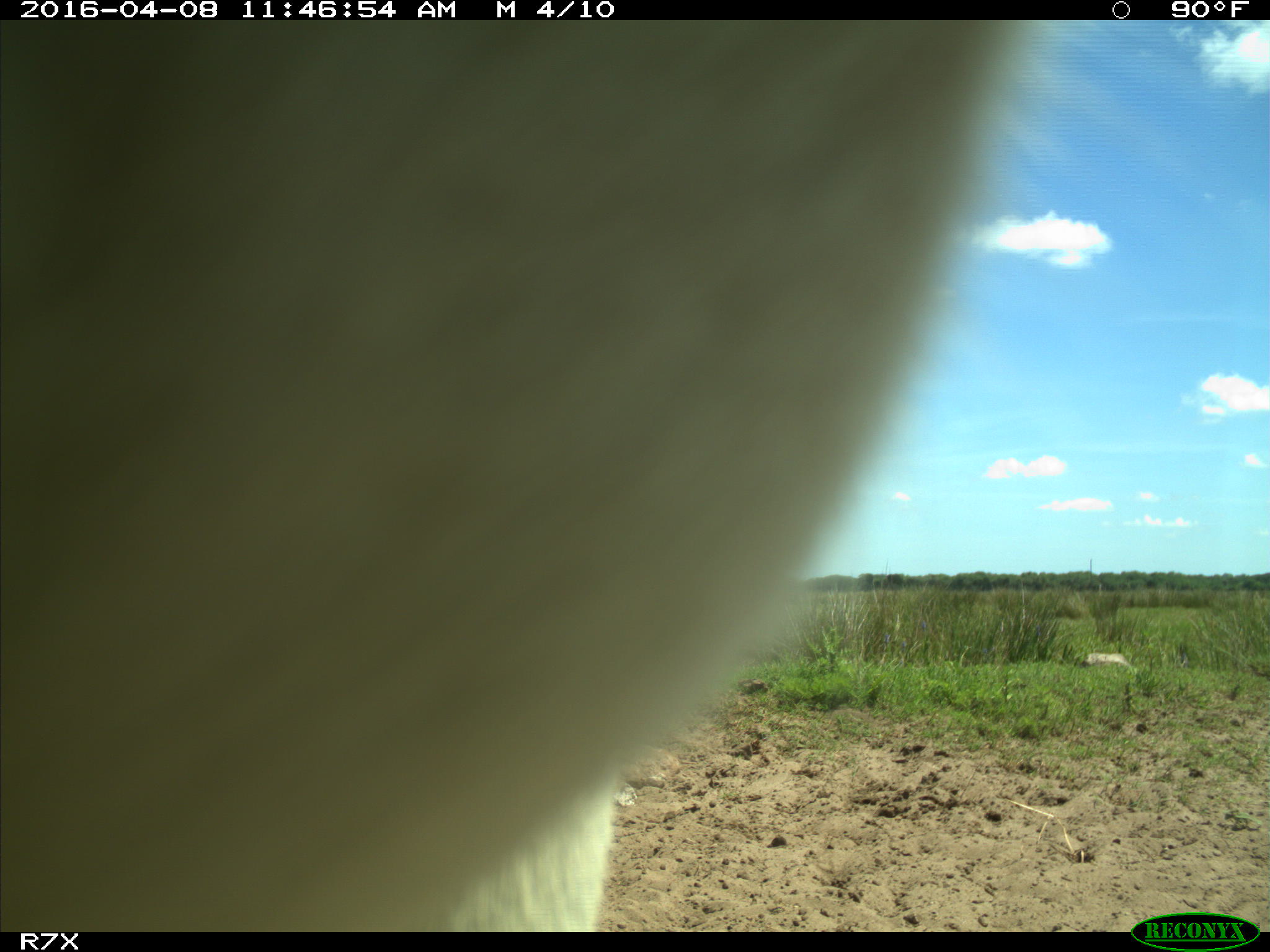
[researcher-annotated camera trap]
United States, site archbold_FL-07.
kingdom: Animalia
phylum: Chordata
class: Mammalia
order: Artiodactyla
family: Bovidae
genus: Bos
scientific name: Bos taurus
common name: domestic cow